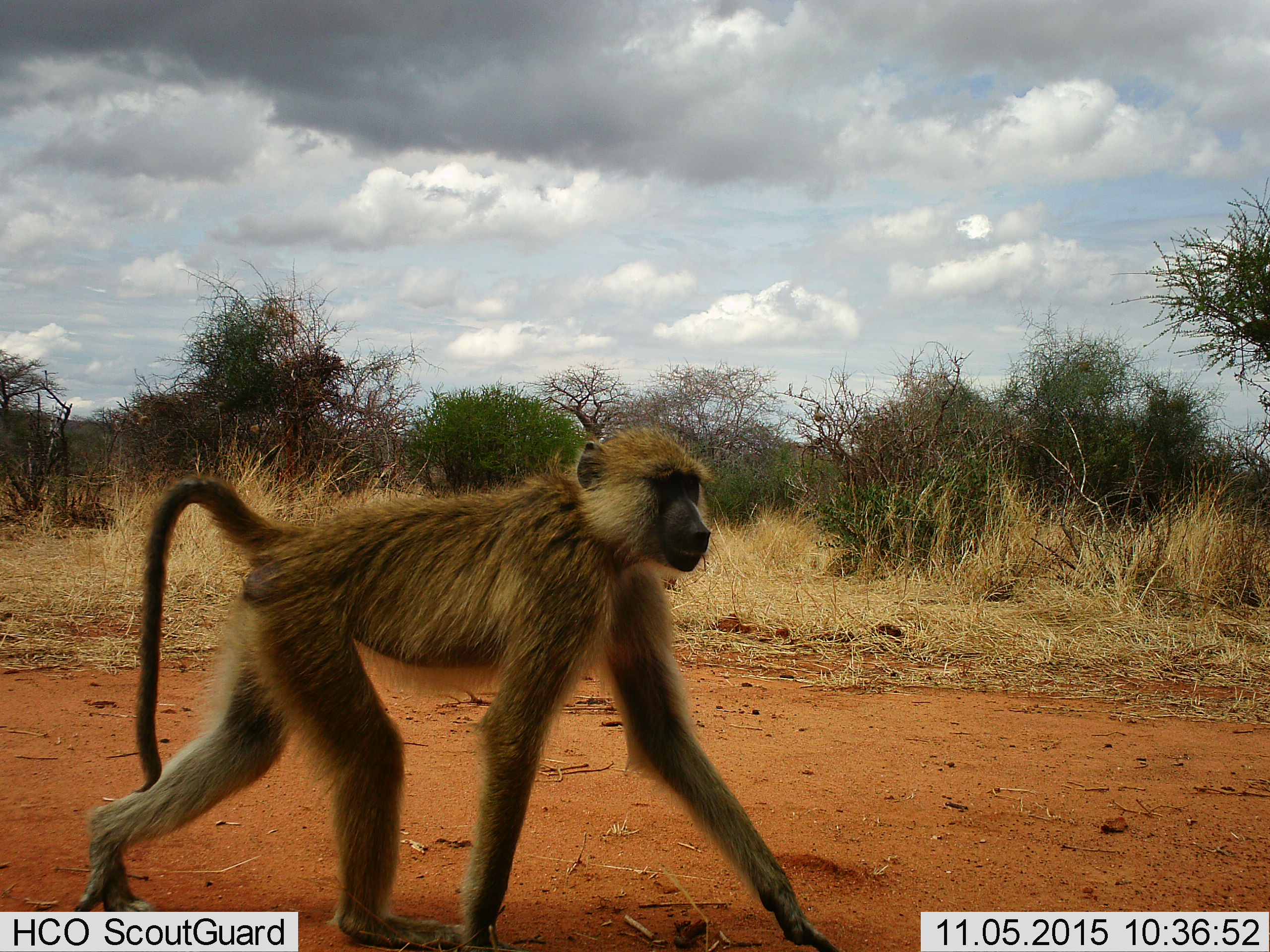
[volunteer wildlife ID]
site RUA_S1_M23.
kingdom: Animalia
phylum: Chordata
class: Mammalia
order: Primates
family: Cercopithecidae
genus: Papio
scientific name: Papio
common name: baboon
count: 1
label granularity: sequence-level